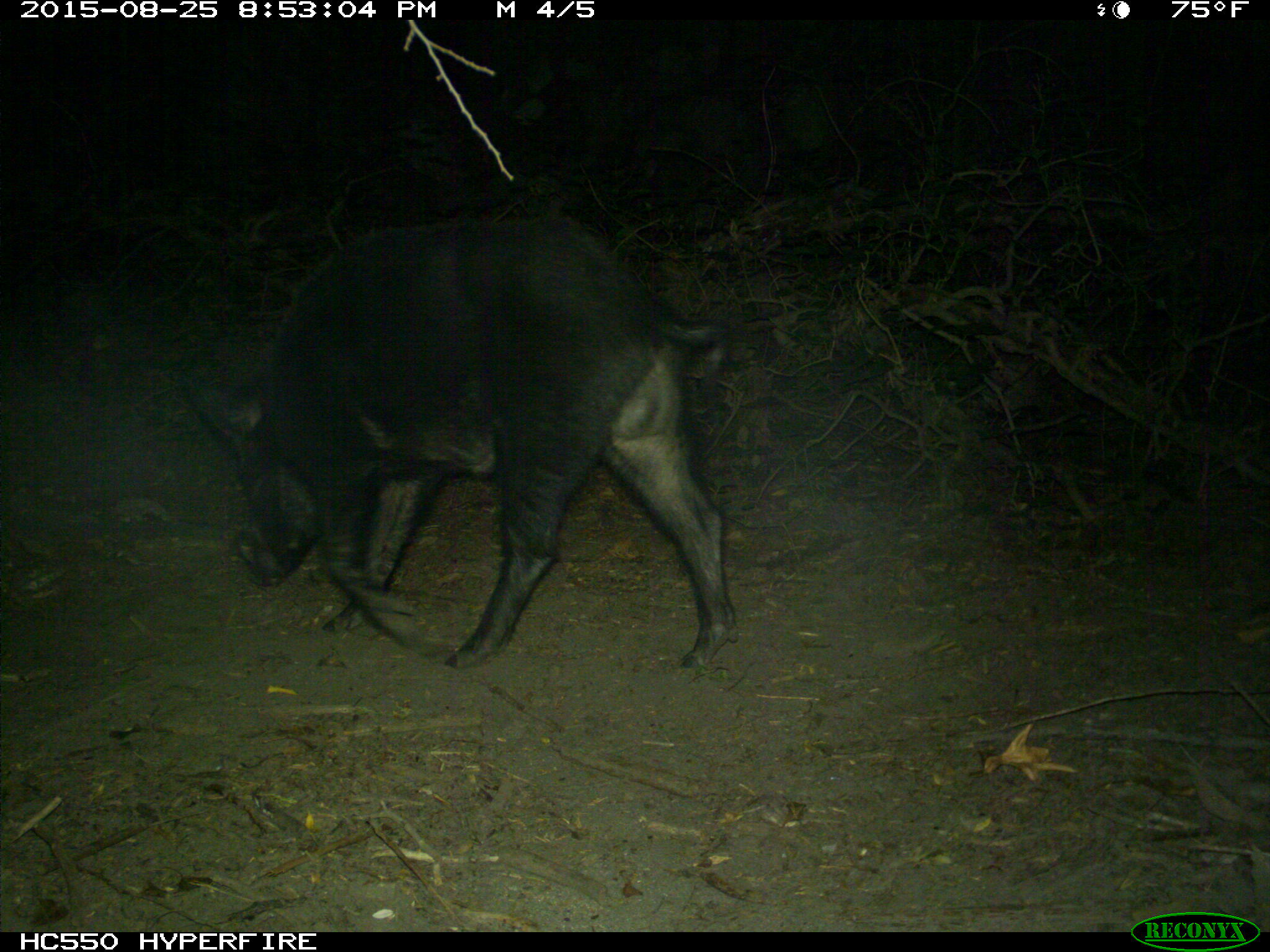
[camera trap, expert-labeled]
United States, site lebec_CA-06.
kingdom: Animalia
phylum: Chordata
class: Mammalia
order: Artiodactyla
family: Suidae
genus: Sus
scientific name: Sus scrofa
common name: wild boar